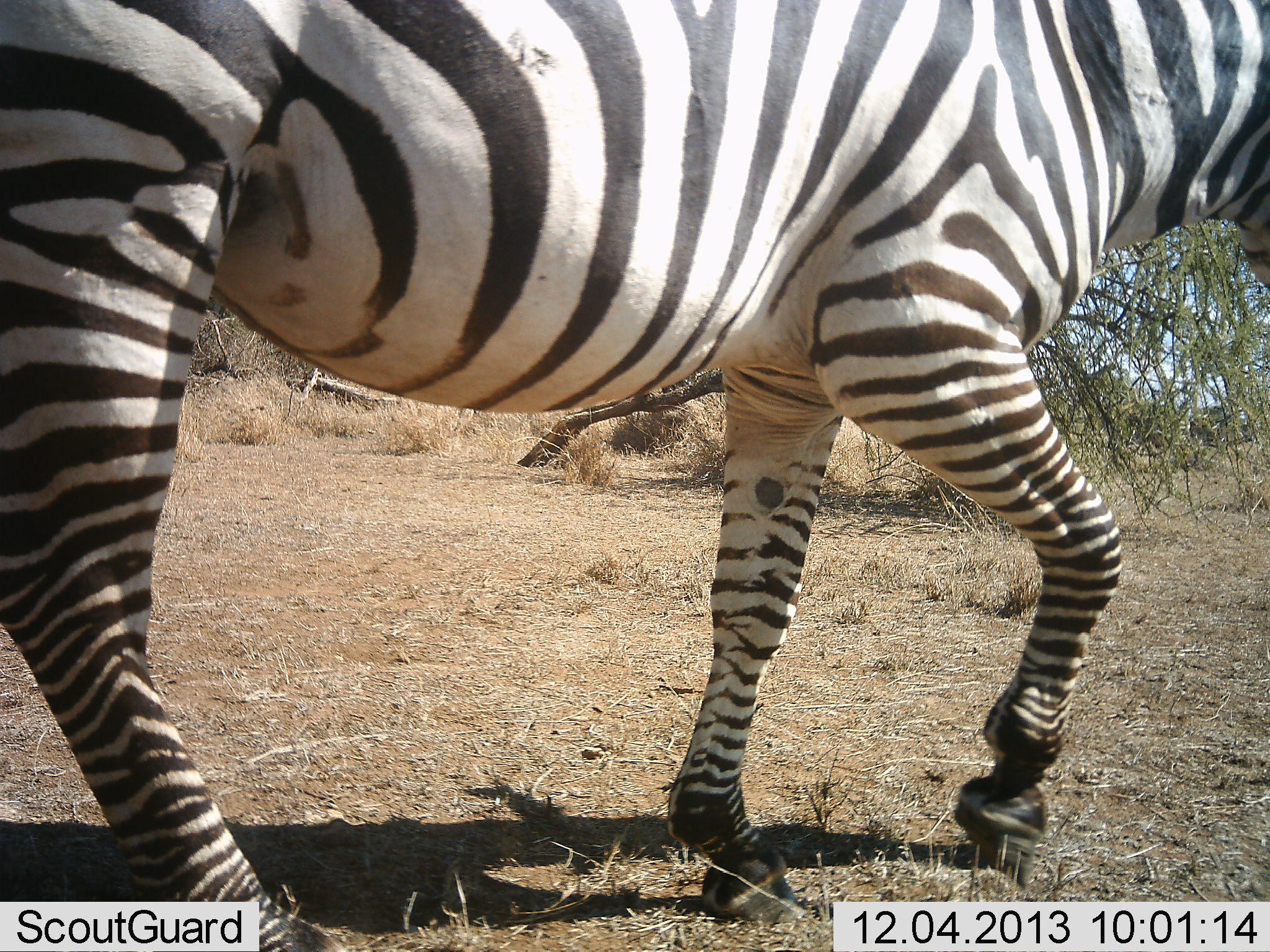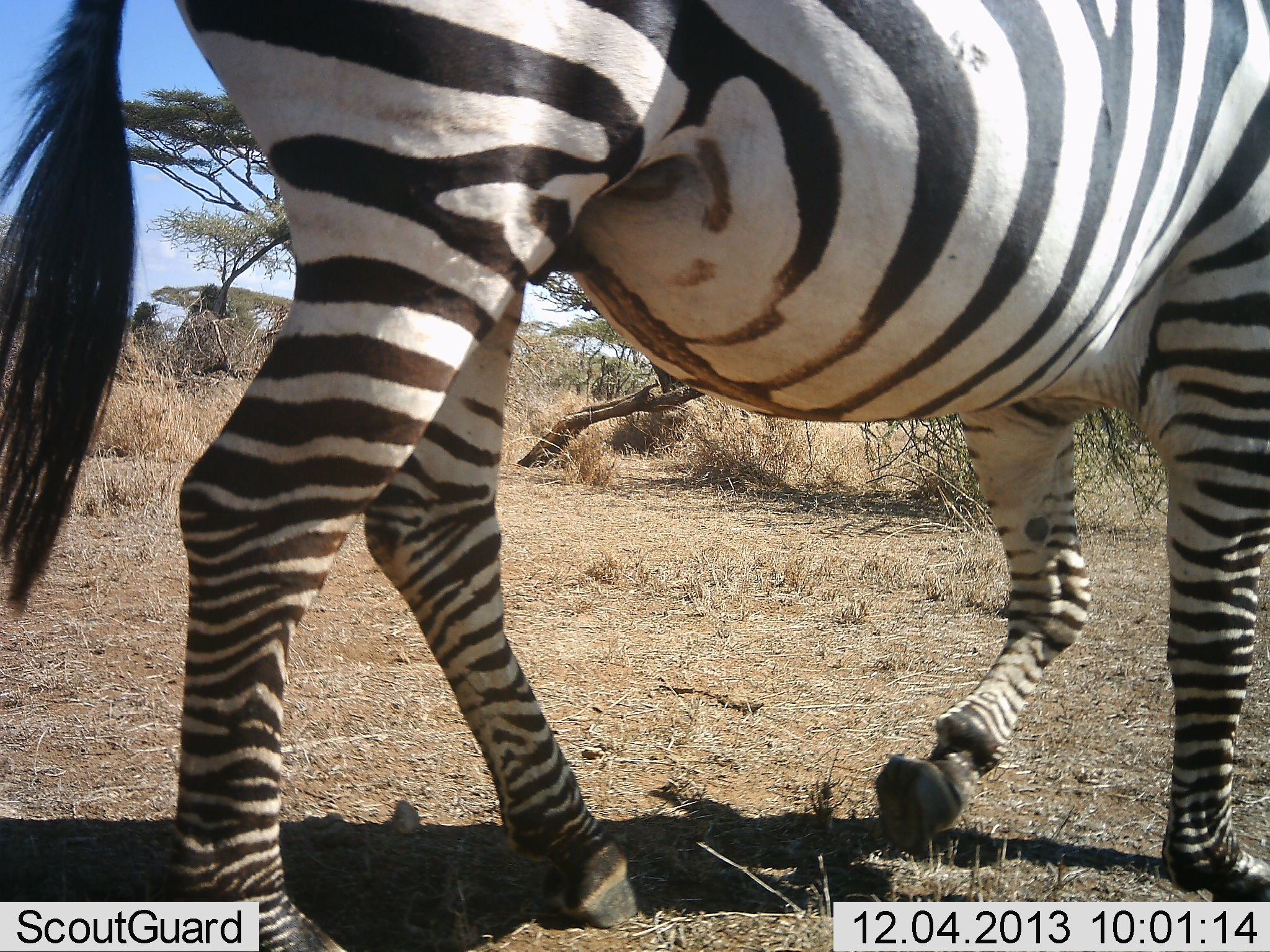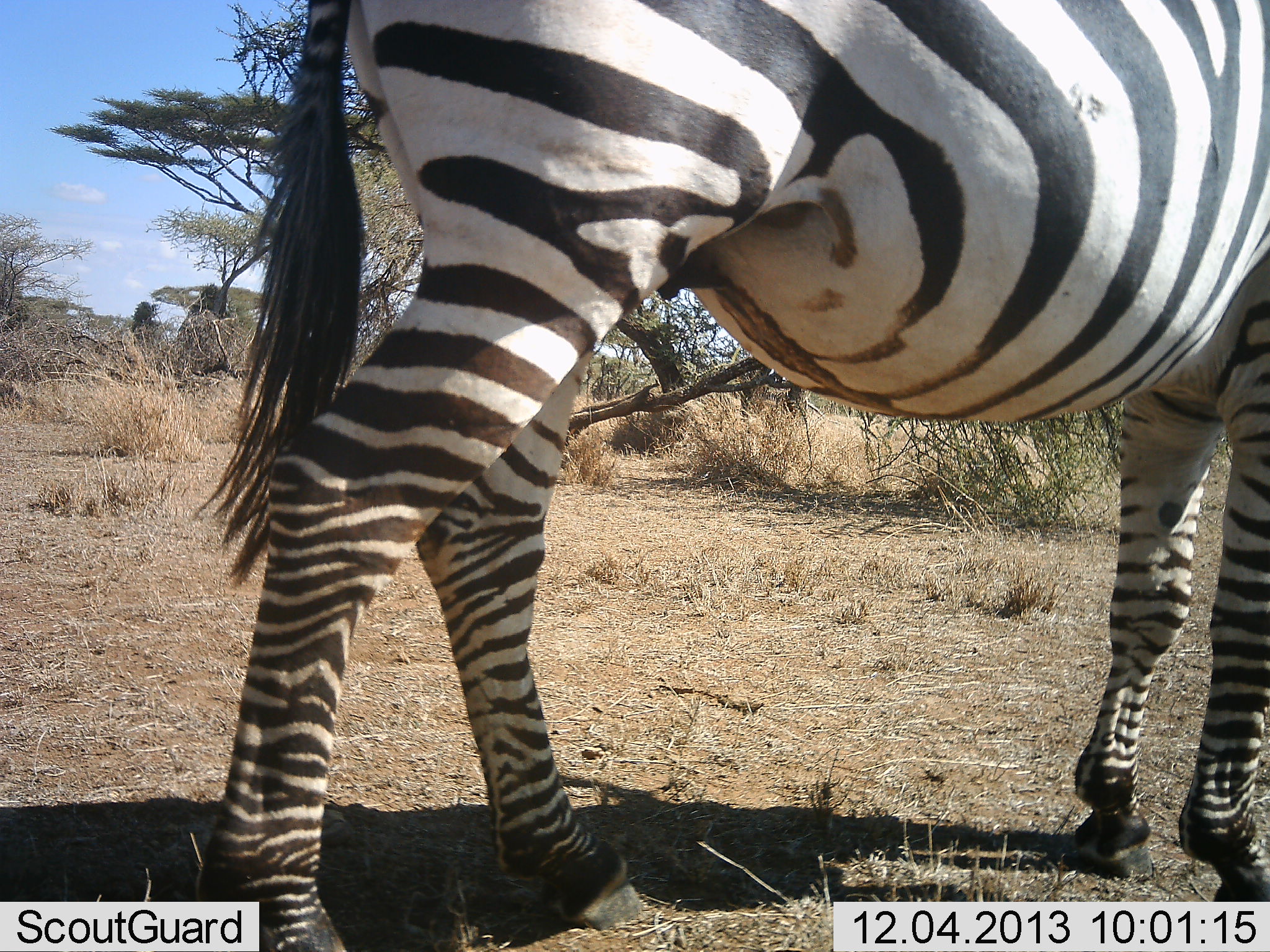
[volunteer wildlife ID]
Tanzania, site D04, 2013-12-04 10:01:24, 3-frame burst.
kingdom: Animalia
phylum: Chordata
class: Mammalia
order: Perissodactyla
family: Equidae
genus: Equus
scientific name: Equus quagga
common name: plains zebra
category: zebra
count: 1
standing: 0%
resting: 0%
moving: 100%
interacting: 0%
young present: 0%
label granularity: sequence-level